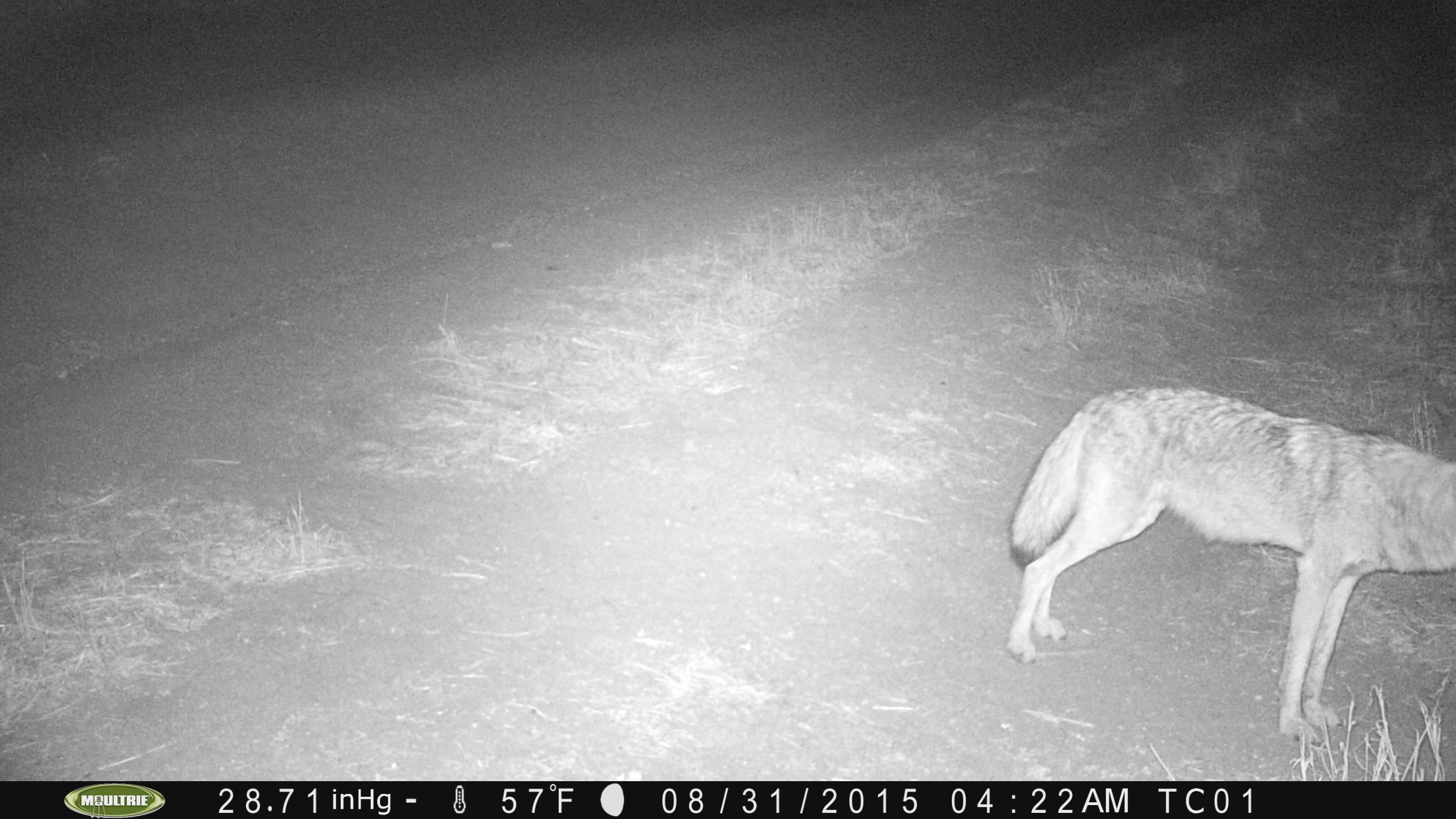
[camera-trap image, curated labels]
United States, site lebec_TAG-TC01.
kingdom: Animalia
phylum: Chordata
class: Mammalia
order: Carnivora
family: Canidae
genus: Canis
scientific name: Canis latrans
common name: coyote